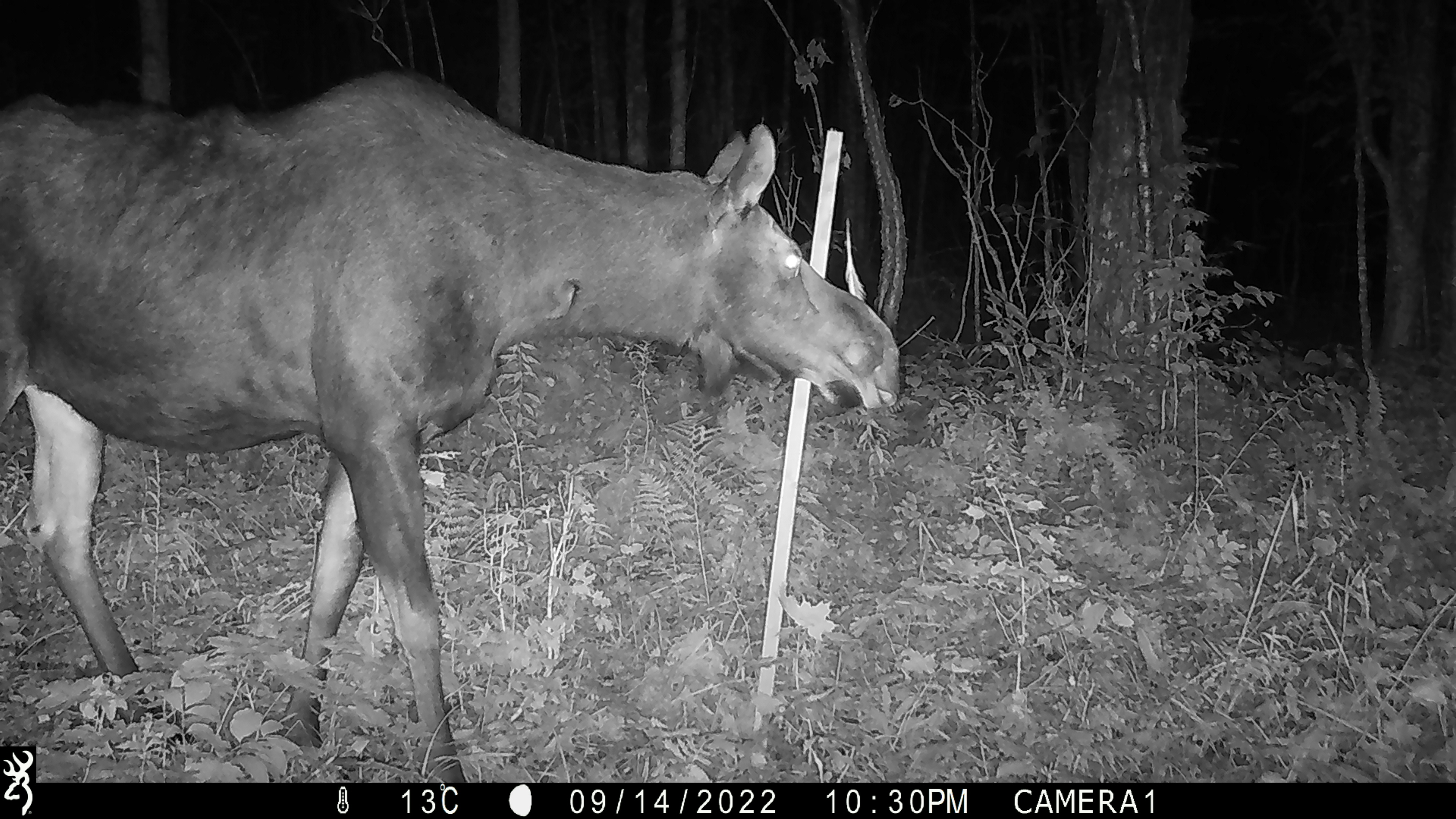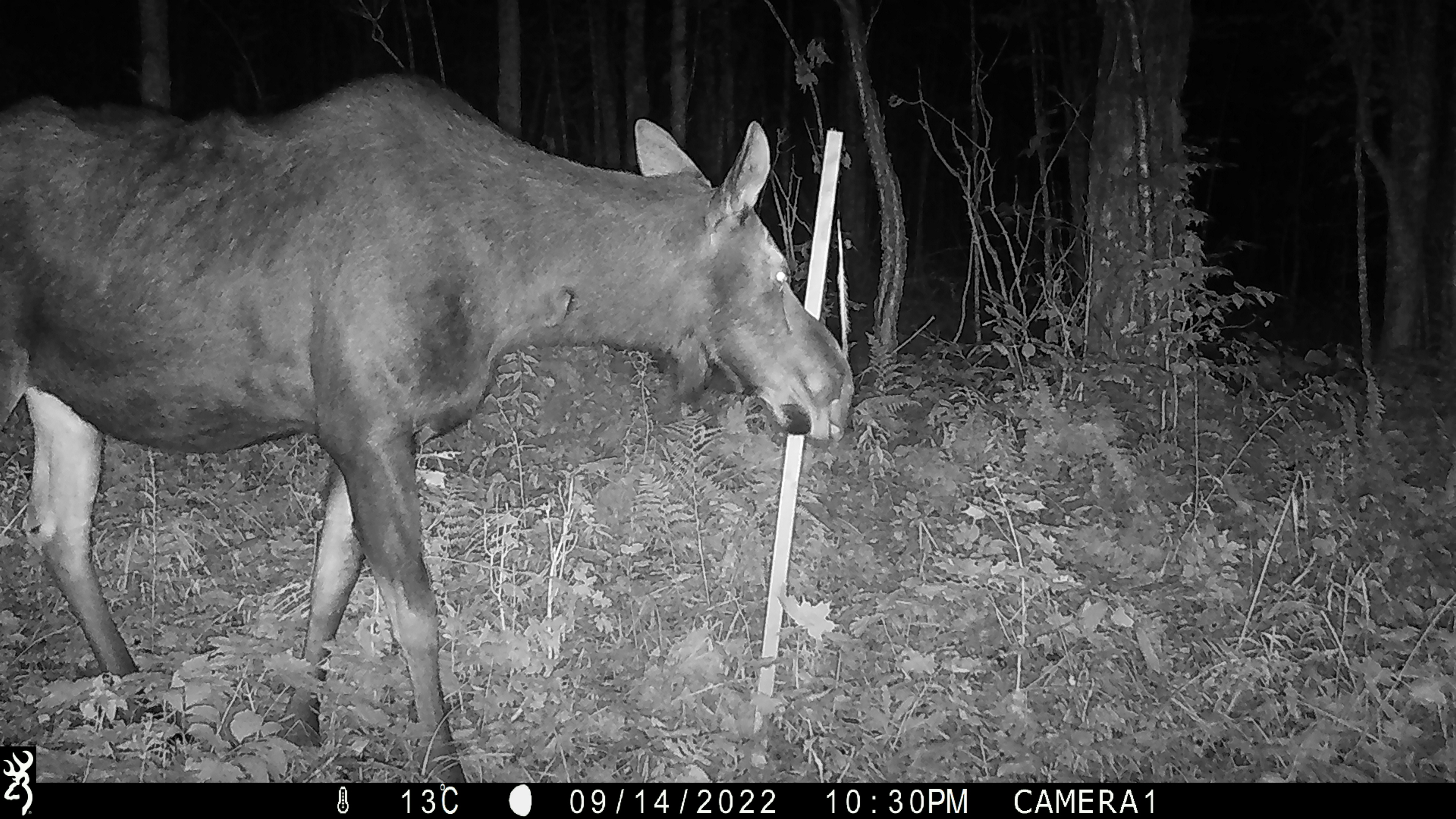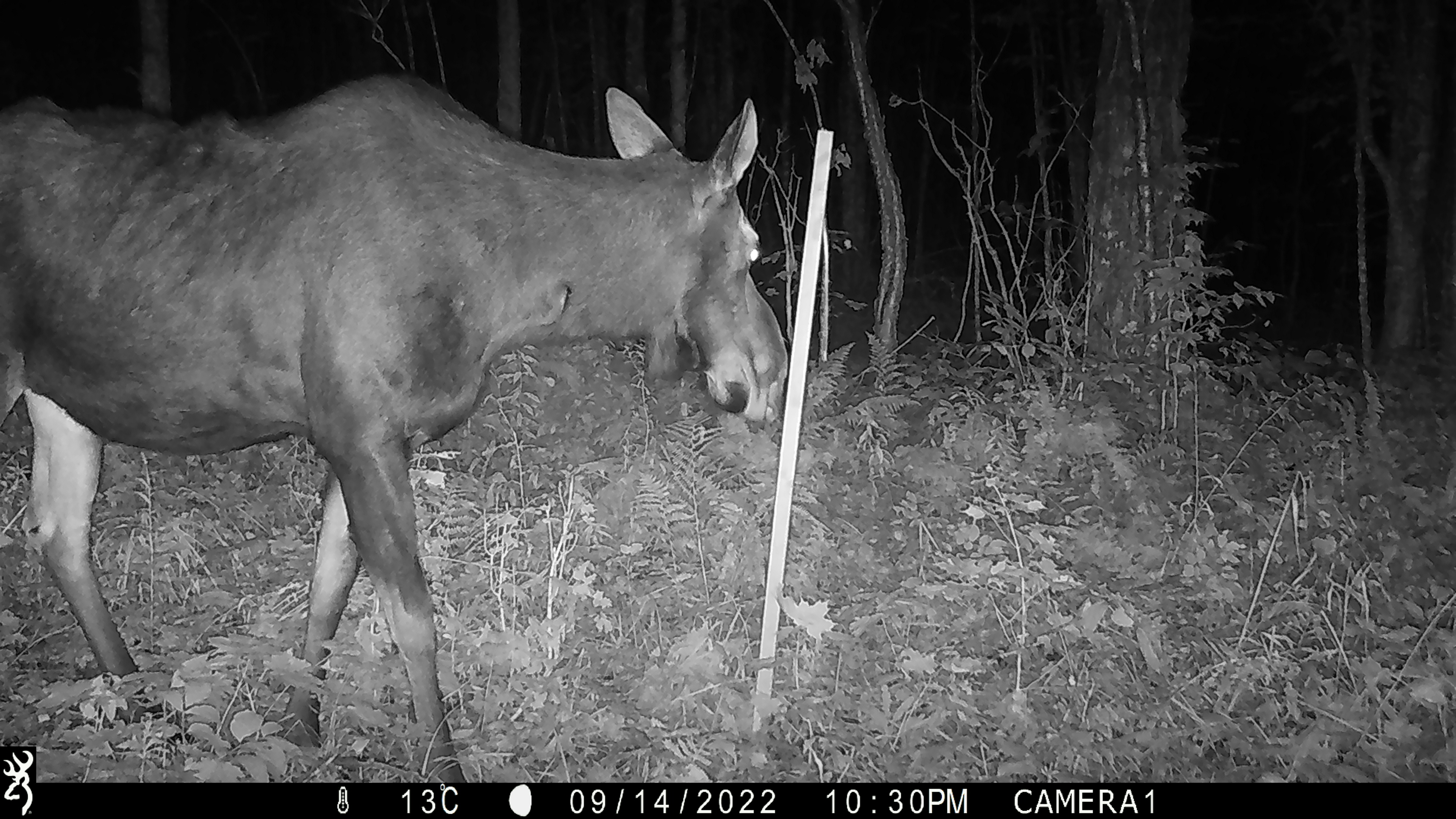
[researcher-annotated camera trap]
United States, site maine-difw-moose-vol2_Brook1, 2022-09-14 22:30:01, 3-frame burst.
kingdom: Animalia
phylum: Chordata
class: Mammalia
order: Artiodactyla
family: Cervidae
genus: Alces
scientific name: Alces alces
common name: moose